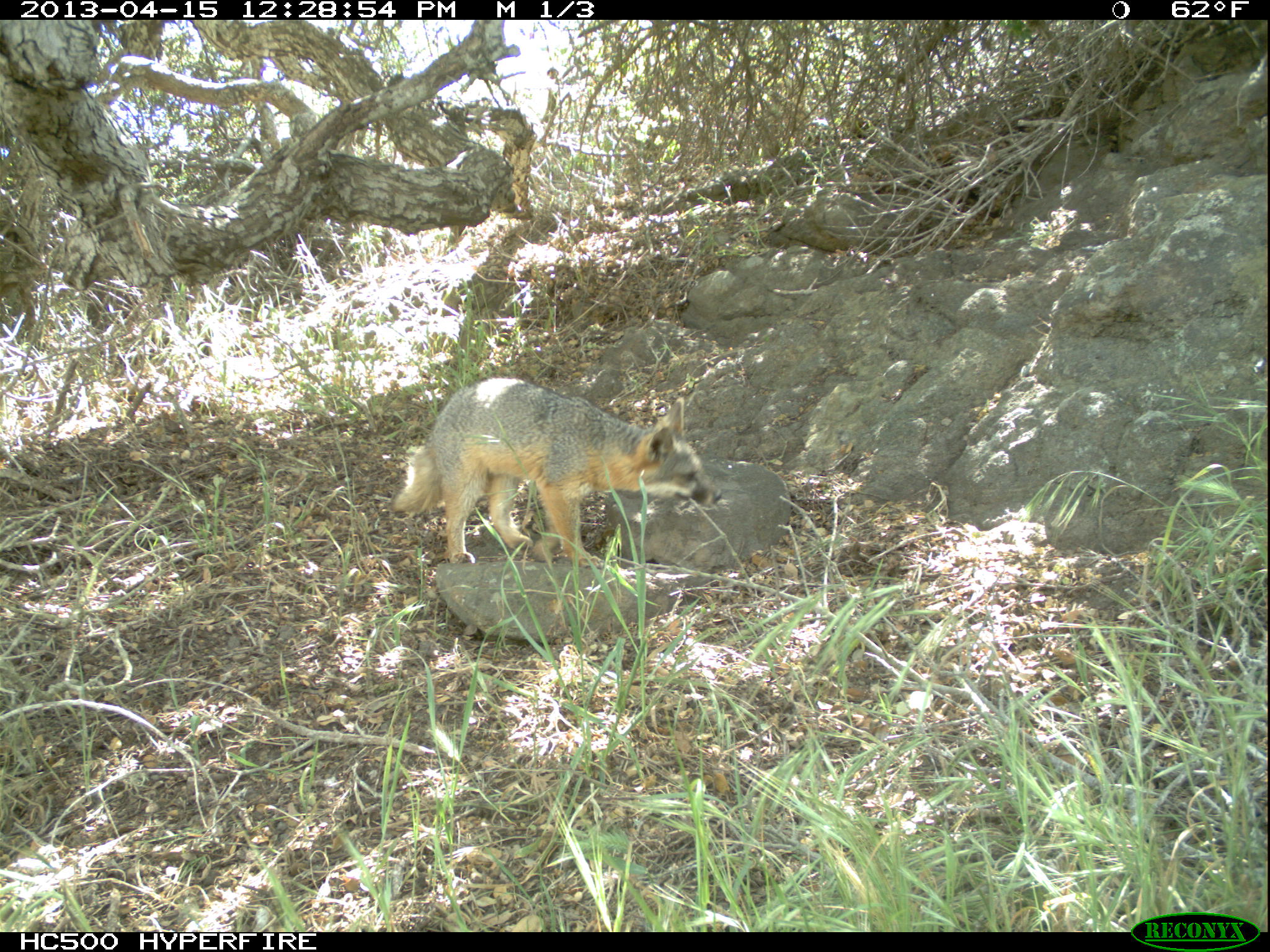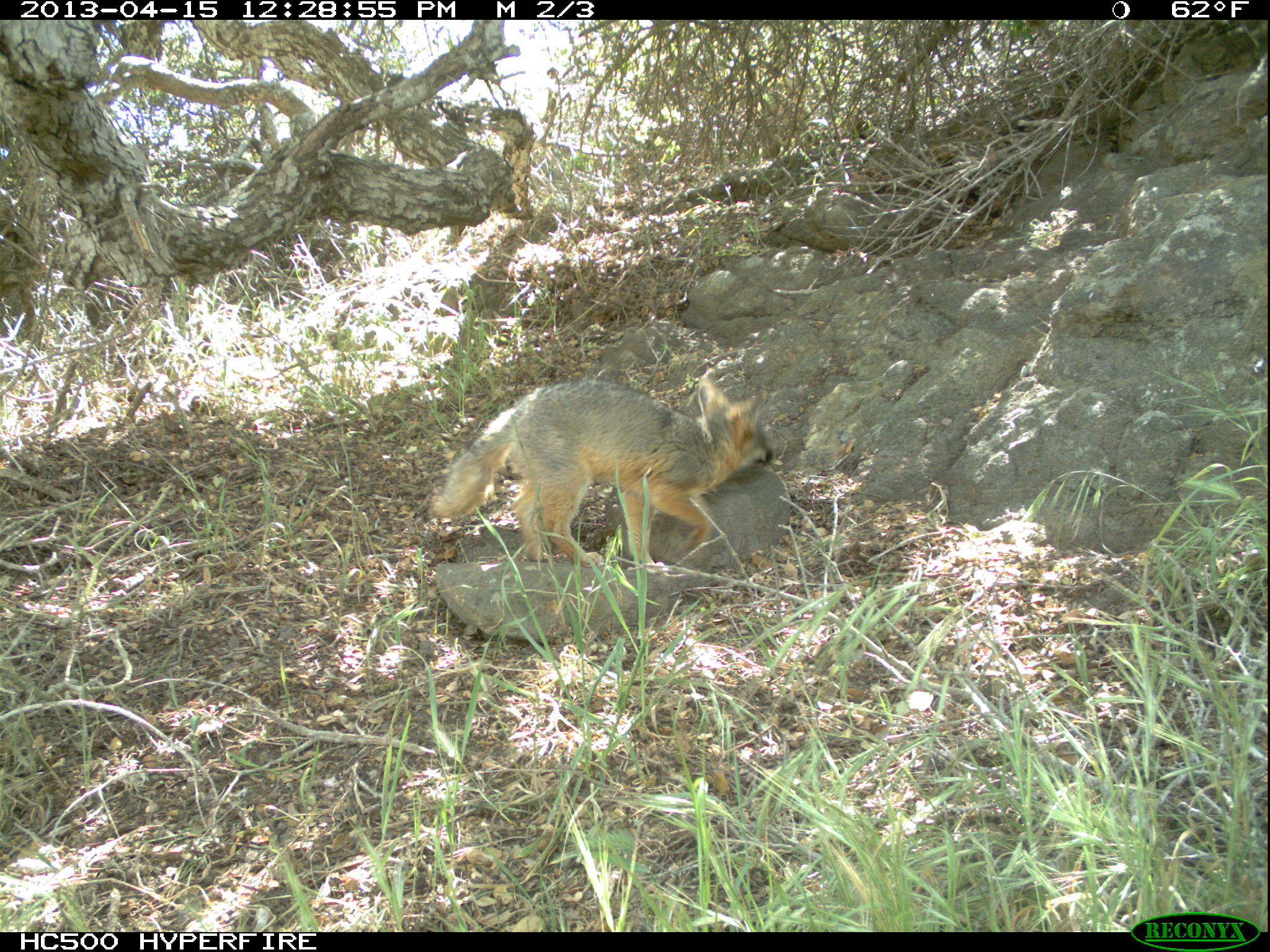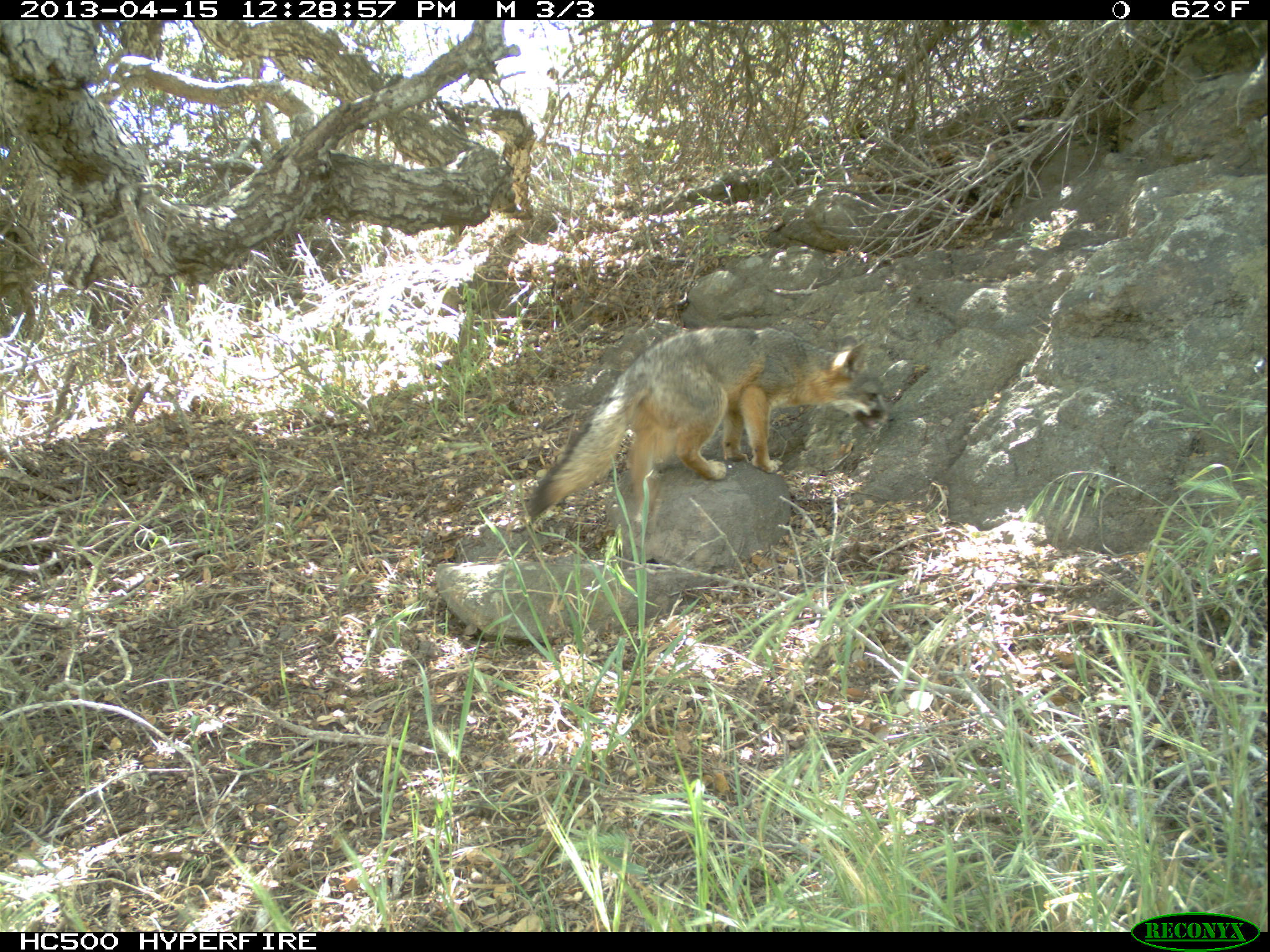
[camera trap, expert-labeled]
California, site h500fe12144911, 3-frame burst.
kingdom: Animalia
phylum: Chordata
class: Mammalia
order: Carnivora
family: Canidae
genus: Urocyon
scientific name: Urocyon littoralis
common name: island fox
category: fox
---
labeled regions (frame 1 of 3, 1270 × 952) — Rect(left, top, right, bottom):
fox: Rect(386, 377, 721, 569)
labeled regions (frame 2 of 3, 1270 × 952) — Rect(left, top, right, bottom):
fox: Rect(435, 372, 771, 573)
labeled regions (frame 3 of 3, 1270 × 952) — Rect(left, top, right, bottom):
fox: Rect(523, 325, 896, 527)